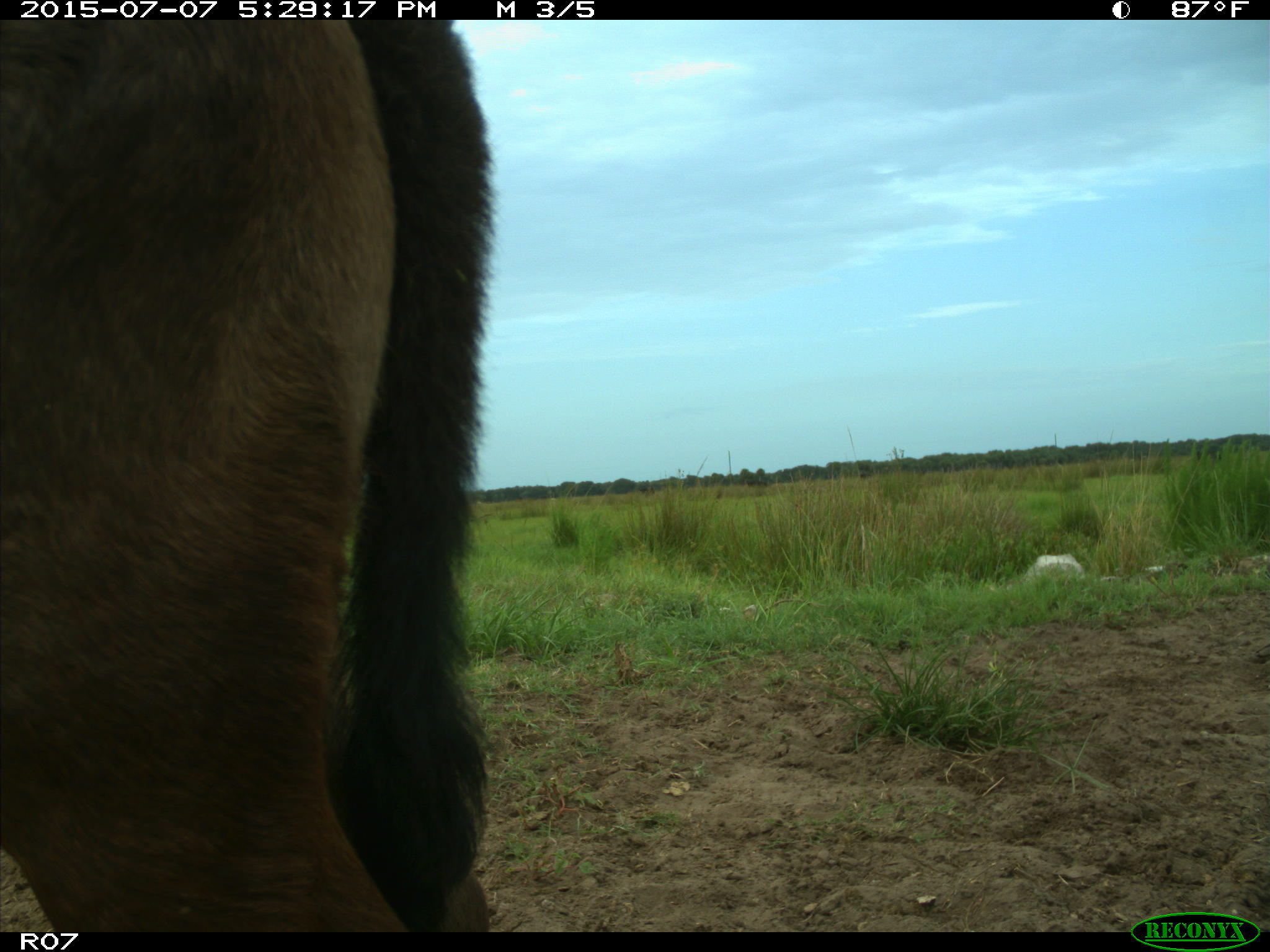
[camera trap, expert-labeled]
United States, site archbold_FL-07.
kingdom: Animalia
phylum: Chordata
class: Mammalia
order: Artiodactyla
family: Bovidae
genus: Bos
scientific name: Bos taurus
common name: domestic cow